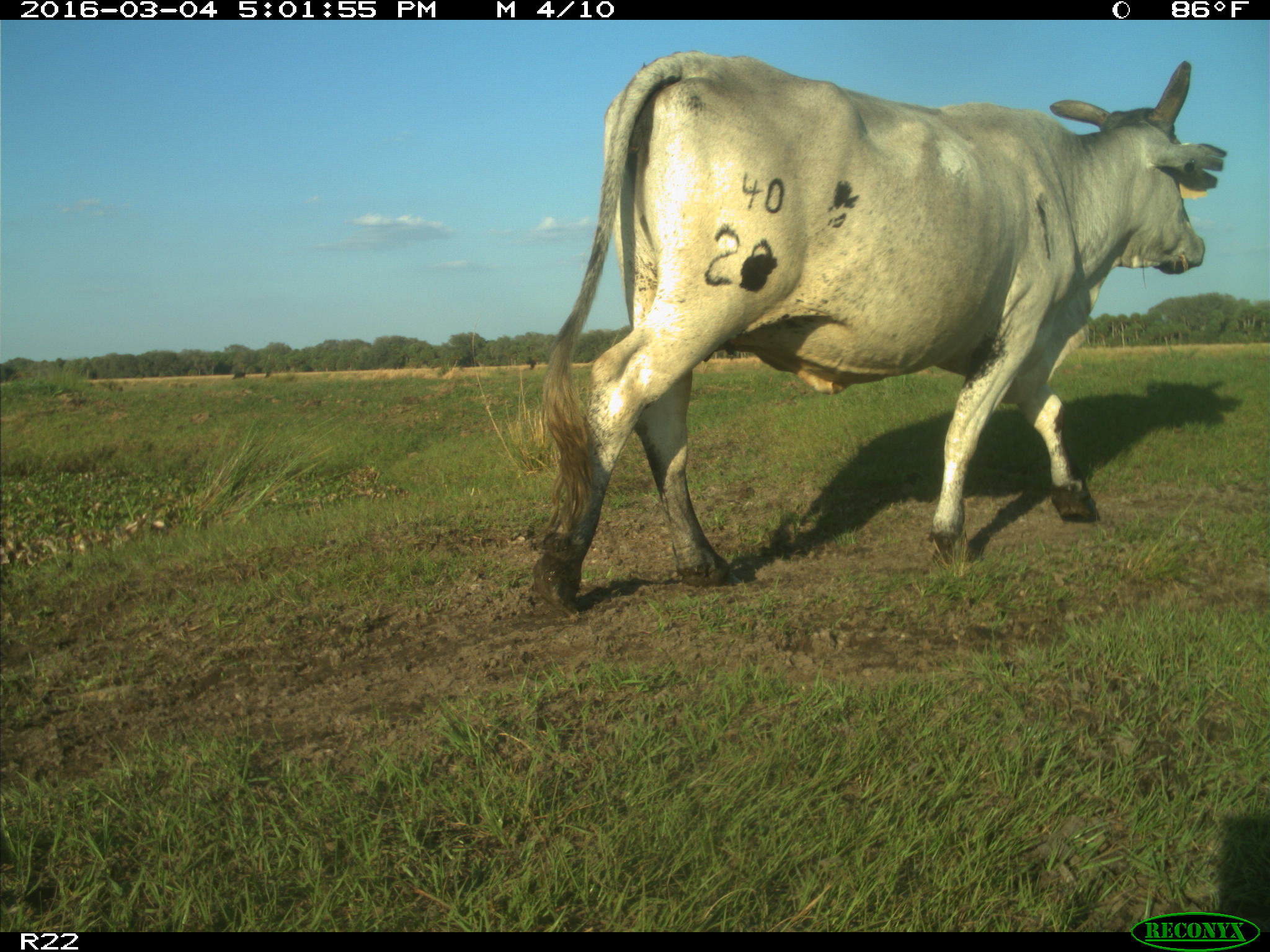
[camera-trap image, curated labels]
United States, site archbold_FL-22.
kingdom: Animalia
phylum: Chordata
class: Mammalia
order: Artiodactyla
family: Bovidae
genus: Bos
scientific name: Bos taurus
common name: domestic cow